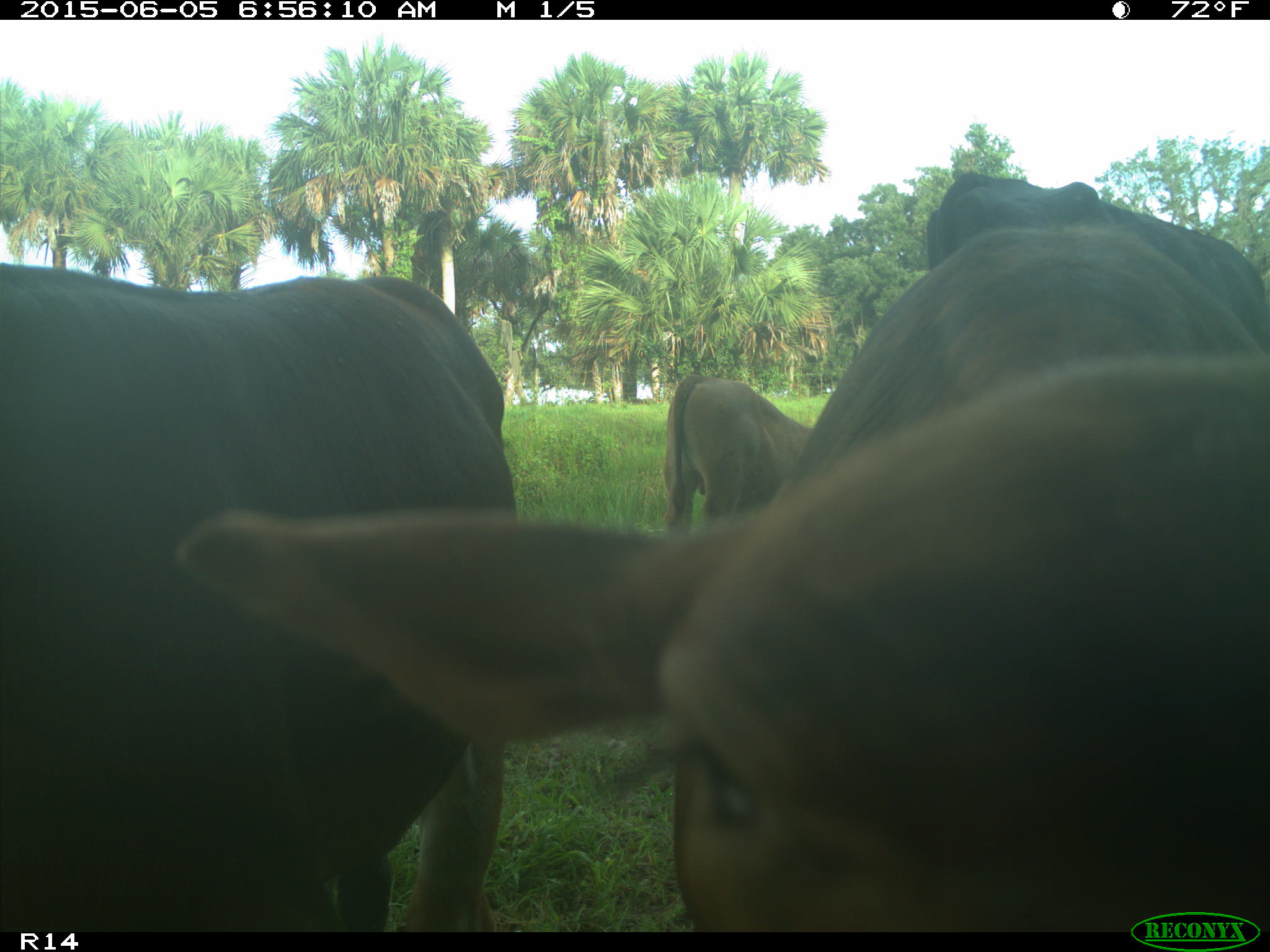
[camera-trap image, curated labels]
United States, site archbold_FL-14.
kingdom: Animalia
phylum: Chordata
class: Mammalia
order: Artiodactyla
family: Bovidae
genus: Bos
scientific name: Bos taurus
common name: domestic cow